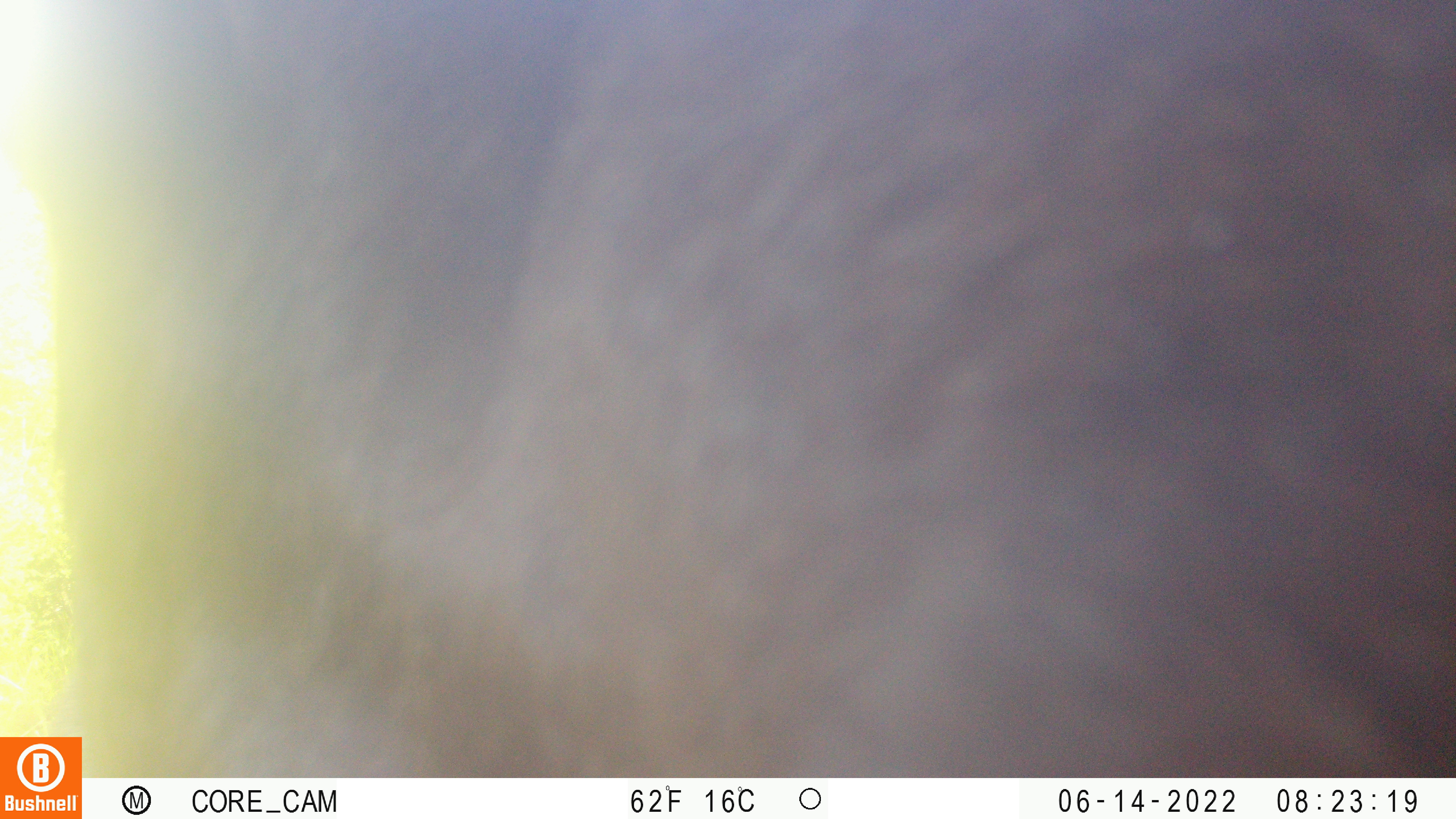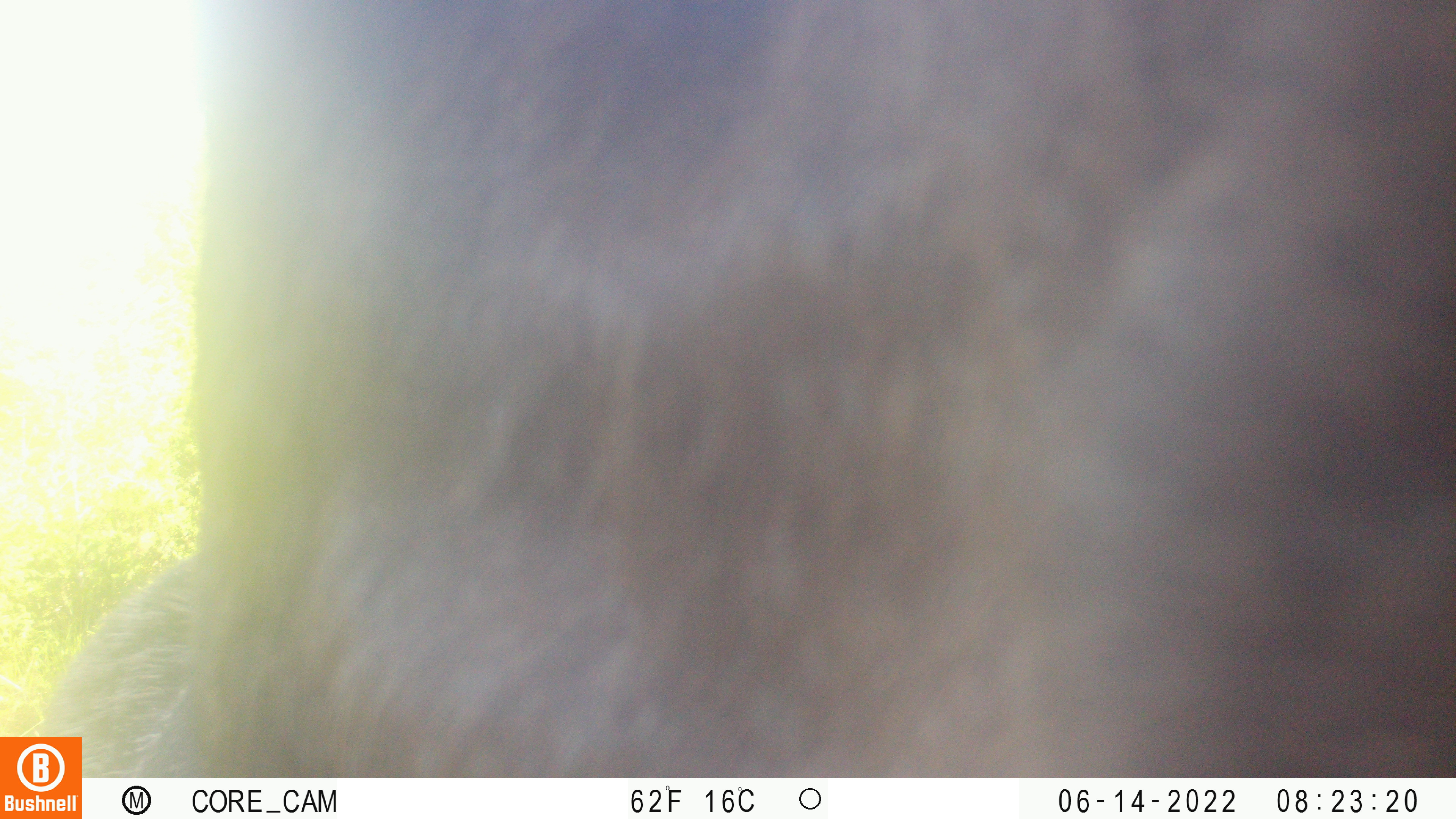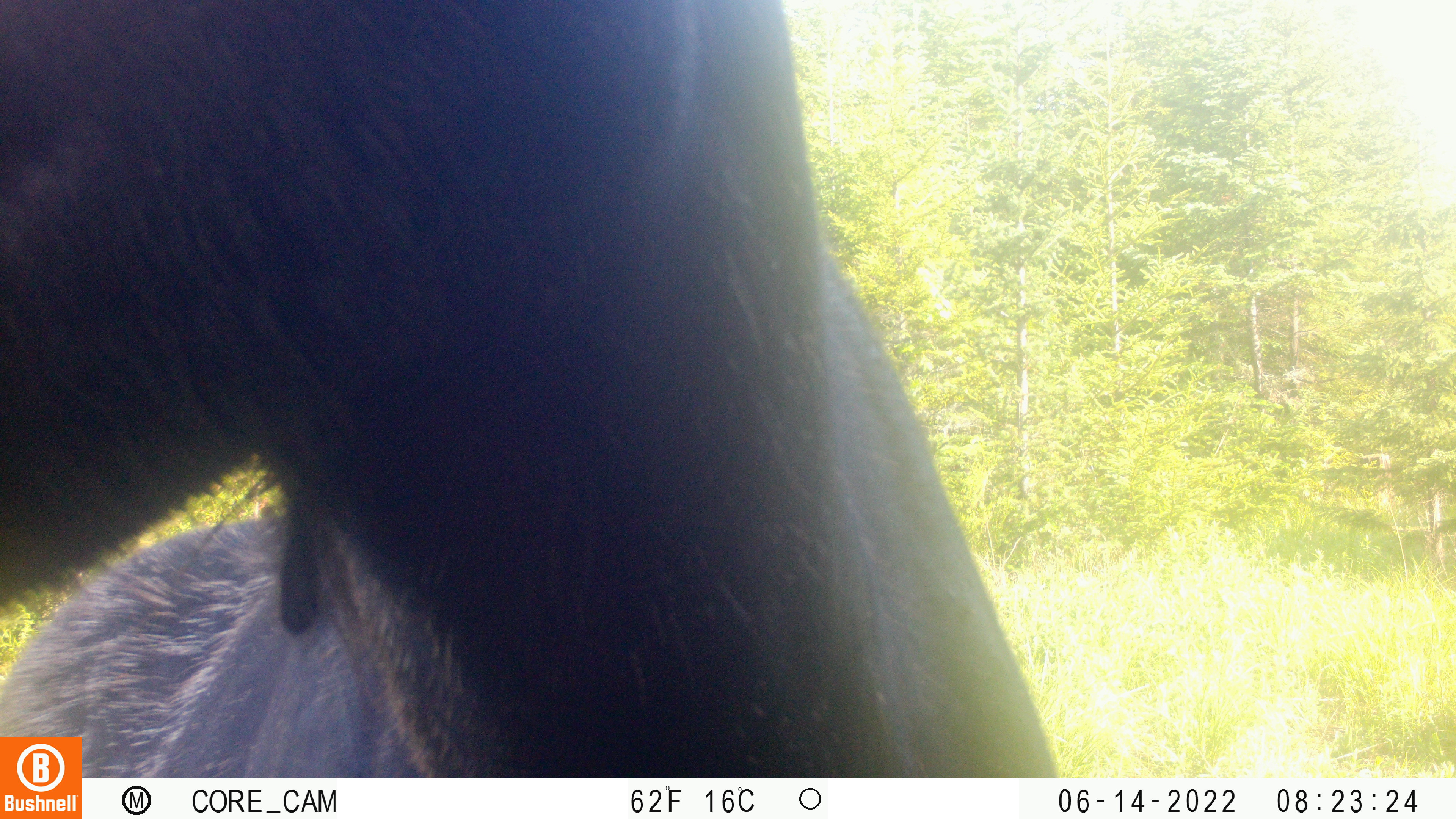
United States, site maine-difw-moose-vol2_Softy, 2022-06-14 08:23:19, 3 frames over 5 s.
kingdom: Animalia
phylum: Chordata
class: Mammalia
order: Artiodactyla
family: Cervidae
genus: Alces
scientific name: Alces alces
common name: moose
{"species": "moose (Alces alces)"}